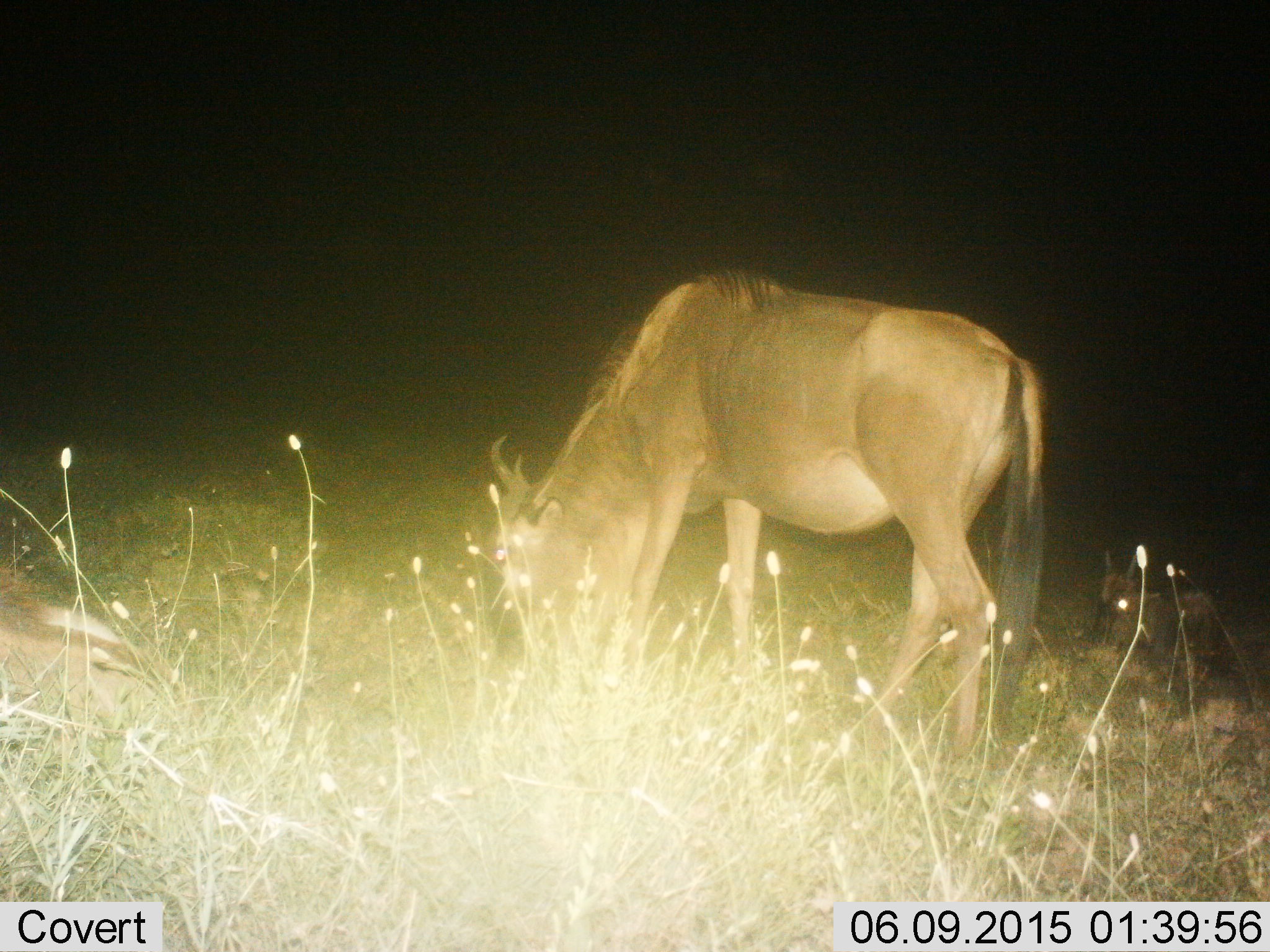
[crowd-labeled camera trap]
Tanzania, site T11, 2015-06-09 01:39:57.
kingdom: Animalia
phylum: Chordata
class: Mammalia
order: Artiodactyla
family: Bovidae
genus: Connochaetes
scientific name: Connochaetes taurinus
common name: blue wildebeest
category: wildebeest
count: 1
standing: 0%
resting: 40%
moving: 0%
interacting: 0%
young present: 10%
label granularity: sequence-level